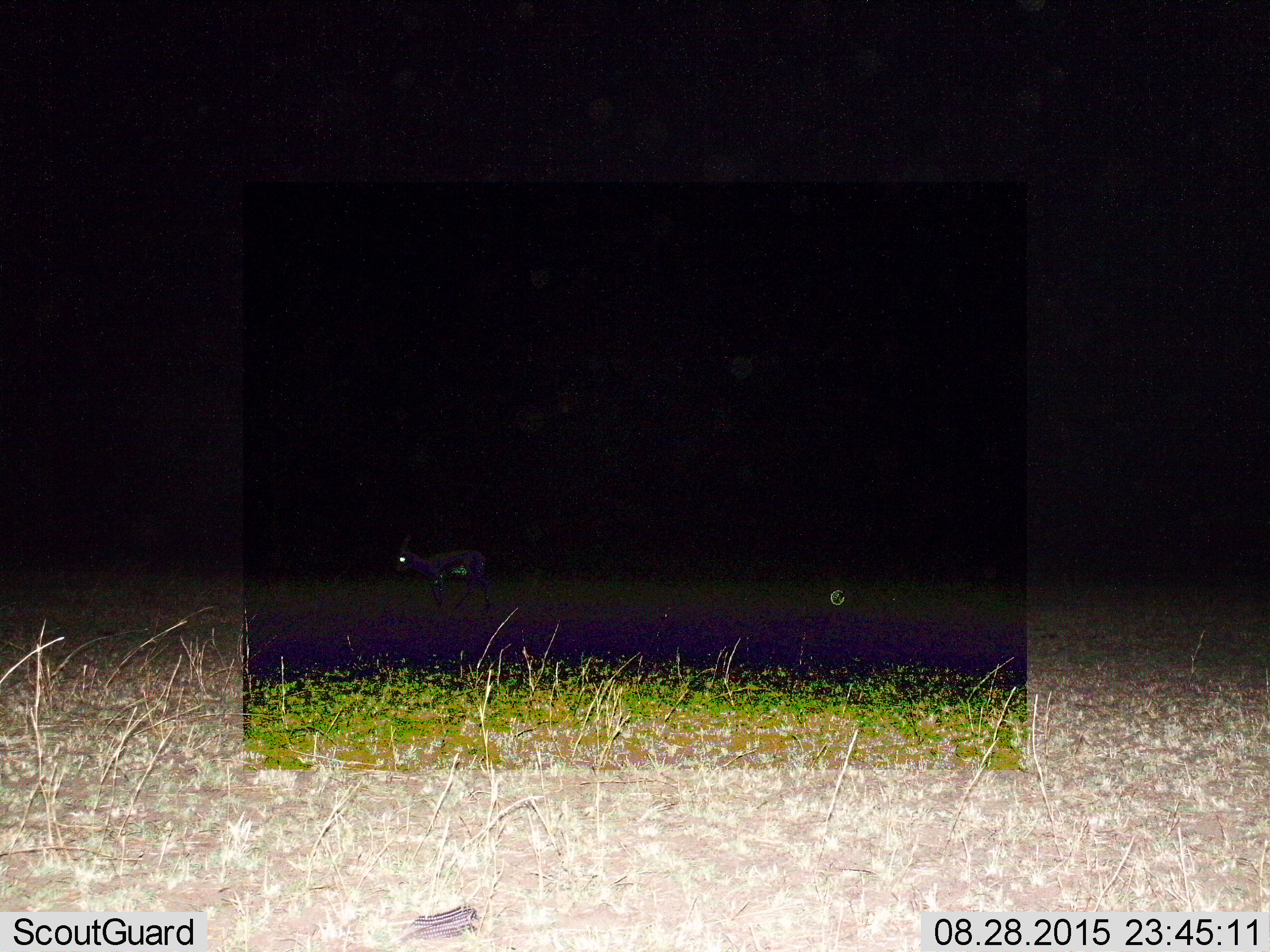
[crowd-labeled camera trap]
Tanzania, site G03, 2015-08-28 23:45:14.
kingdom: Animalia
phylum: Chordata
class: Mammalia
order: Artiodactyla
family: Bovidae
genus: Eudorcas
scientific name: Eudorcas thomsonii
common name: thomson's gazelle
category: gazellethomsons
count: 1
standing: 56%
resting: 0%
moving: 56%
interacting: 0%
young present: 0%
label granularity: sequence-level